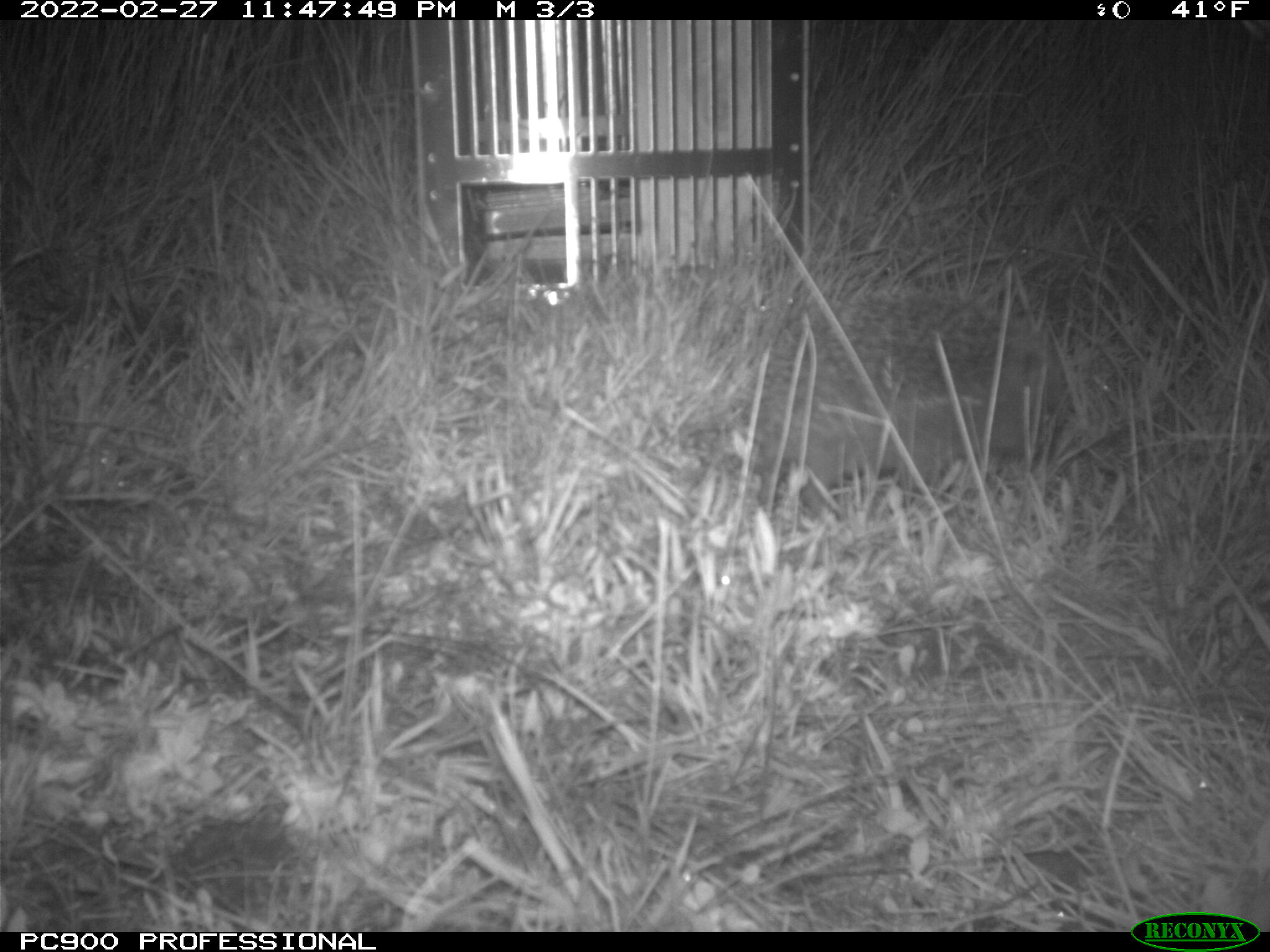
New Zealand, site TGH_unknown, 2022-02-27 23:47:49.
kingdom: Animalia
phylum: Chordata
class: Mammalia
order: Eulipotyphla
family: Erinaceidae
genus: Erinaceus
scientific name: Erinaceus europaeus europaeus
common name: european hedgehog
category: hedgehog